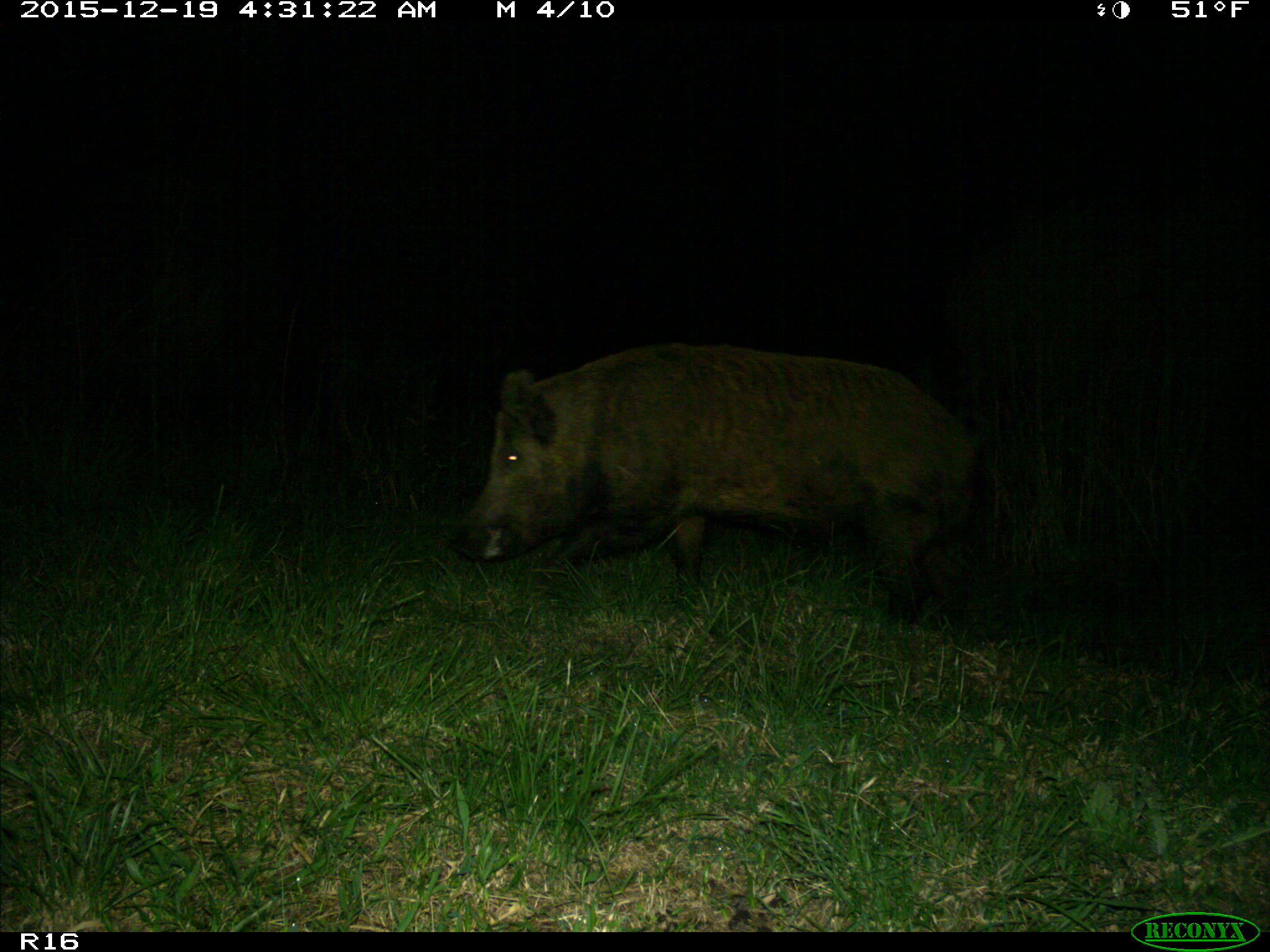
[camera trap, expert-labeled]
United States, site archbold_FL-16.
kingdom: Animalia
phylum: Chordata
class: Mammalia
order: Artiodactyla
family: Suidae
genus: Sus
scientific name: Sus scrofa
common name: wild boar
Sus scrofa (wild boar).